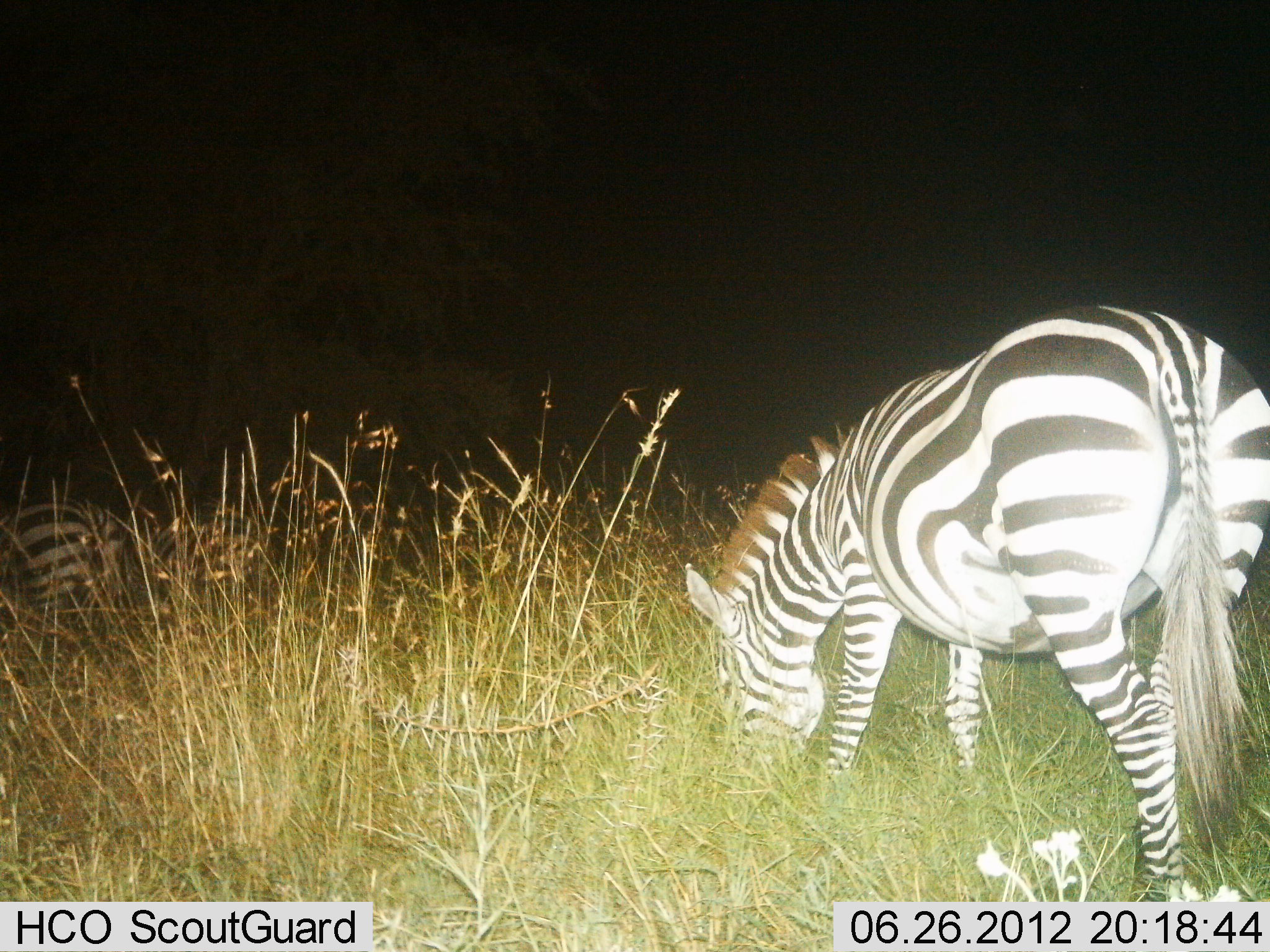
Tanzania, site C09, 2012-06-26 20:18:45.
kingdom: Animalia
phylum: Chordata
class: Mammalia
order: Perissodactyla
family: Equidae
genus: Equus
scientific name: Equus quagga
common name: plains zebra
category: zebra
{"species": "zebra (plains zebra) (Equus quagga)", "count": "2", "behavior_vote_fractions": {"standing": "40%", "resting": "0%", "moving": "0%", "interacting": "0%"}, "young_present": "0%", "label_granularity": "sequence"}